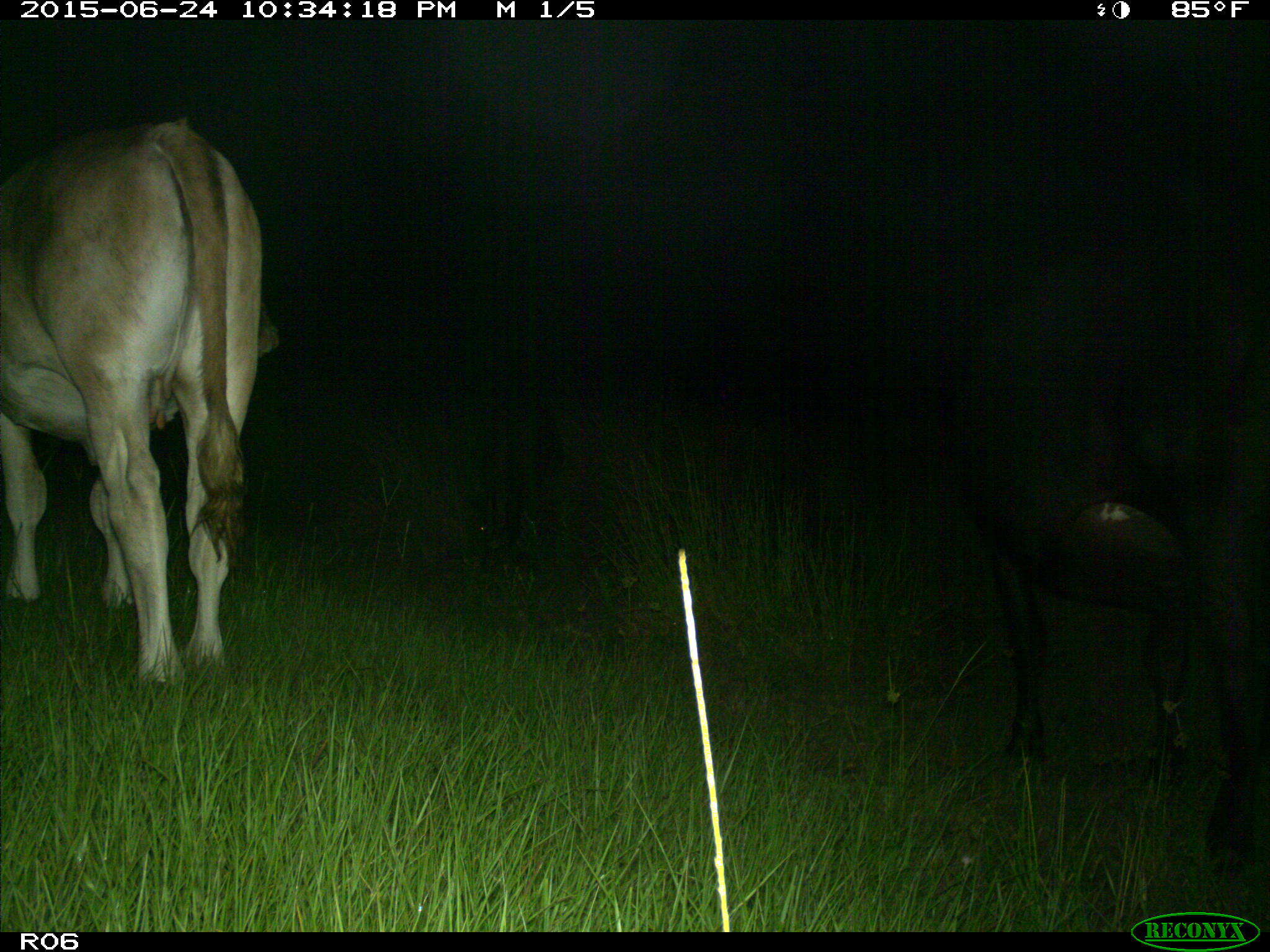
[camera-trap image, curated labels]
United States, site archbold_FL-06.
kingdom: Animalia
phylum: Chordata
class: Mammalia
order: Artiodactyla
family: Bovidae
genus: Bos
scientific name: Bos taurus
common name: domestic cow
Bos taurus (domestic cow).